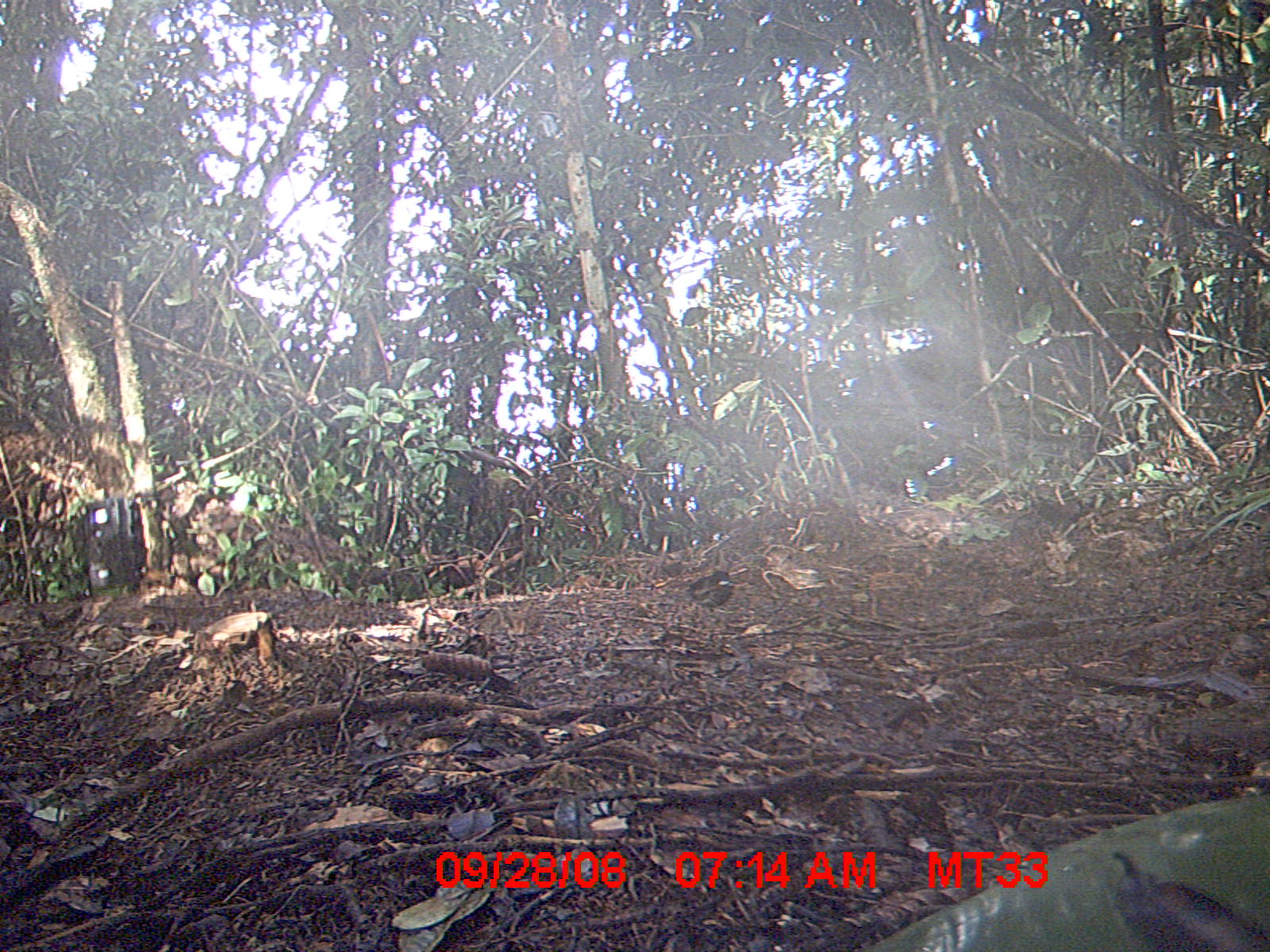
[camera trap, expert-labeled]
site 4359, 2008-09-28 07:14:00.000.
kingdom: Animalia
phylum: Chordata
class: Aves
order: Coraciiformes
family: Brachypteraciidae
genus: Brachypteracias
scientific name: Brachypteracias squamiger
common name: scaly ground-roller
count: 1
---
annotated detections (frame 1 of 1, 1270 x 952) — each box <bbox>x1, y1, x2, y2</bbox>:
brachypteracias squamiger: <bbox>685, 570, 736, 613</bbox>